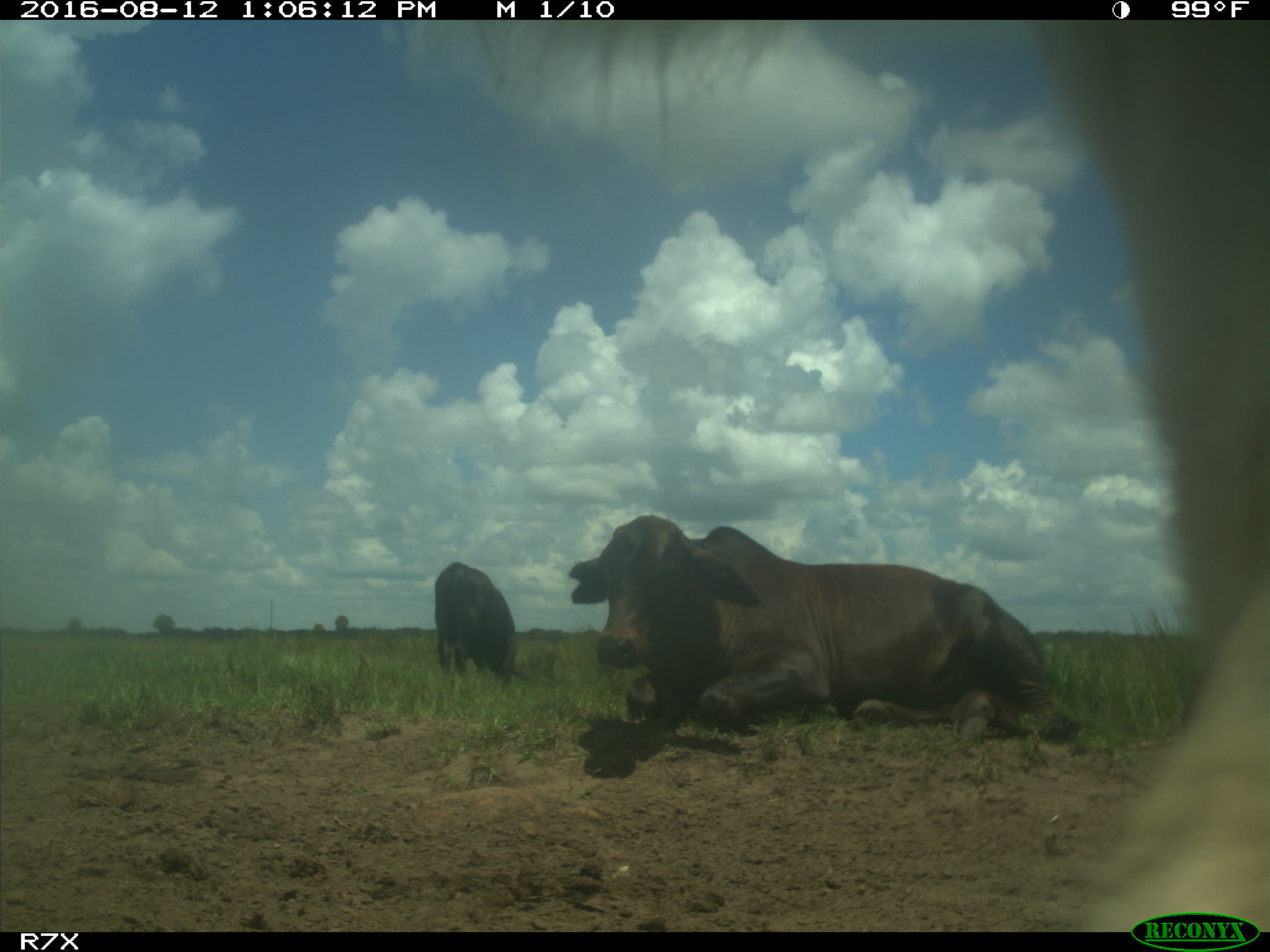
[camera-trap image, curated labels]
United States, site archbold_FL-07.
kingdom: Animalia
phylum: Chordata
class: Mammalia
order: Artiodactyla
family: Bovidae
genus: Bos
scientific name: Bos taurus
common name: domestic cow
Bos taurus (domestic cow).